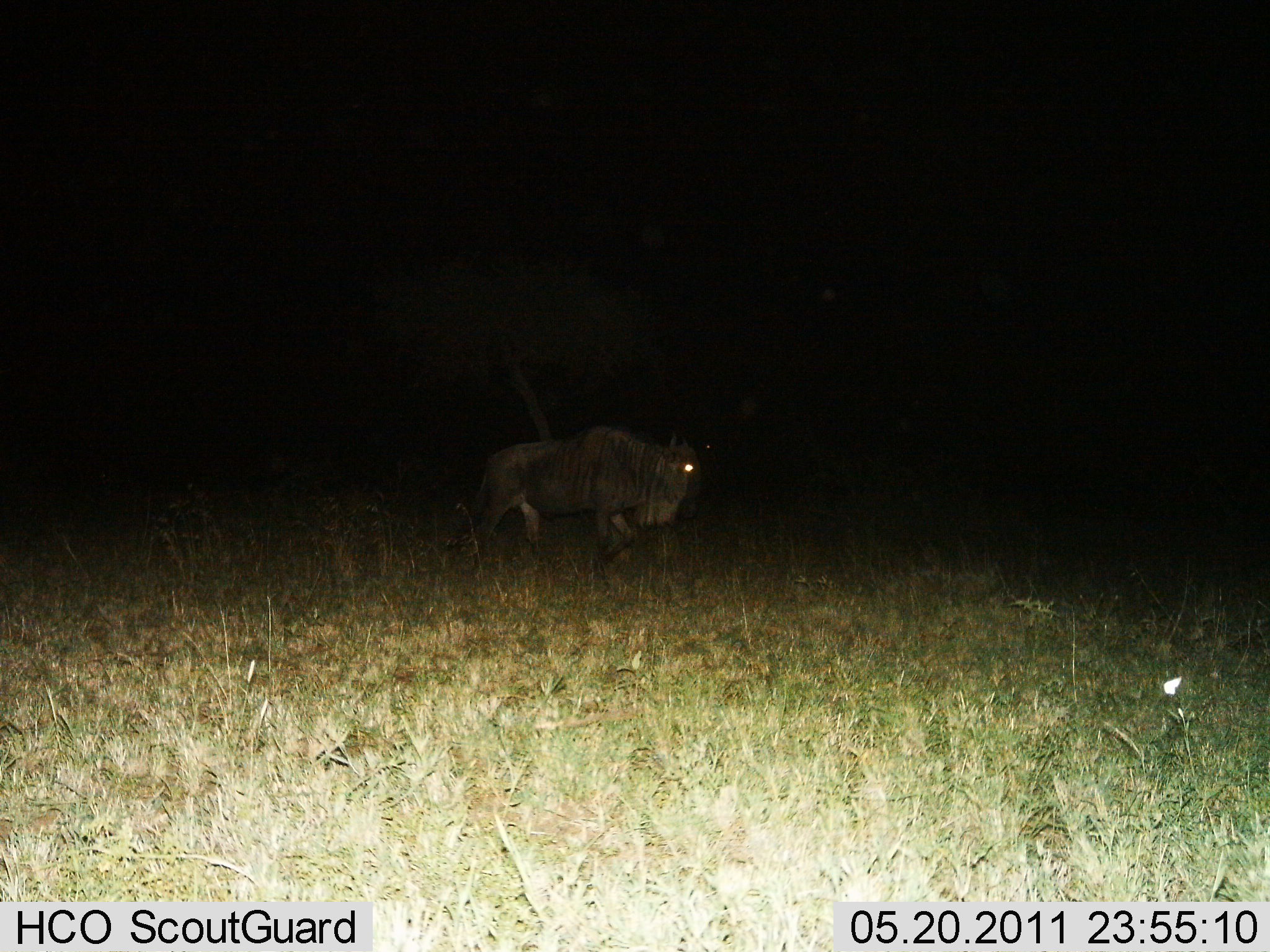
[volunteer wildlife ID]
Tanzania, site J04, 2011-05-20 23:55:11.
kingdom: Animalia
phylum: Chordata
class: Mammalia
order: Artiodactyla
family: Bovidae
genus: Connochaetes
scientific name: Connochaetes taurinus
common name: blue wildebeest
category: wildebeest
Wildebeest (blue wildebeest) (Connochaetes taurinus), count 1. Behavior (volunteer vote fractions): standing 0%, resting 0%, moving 100%, interacting 0%. Young present (vote fraction): 0%. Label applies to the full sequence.